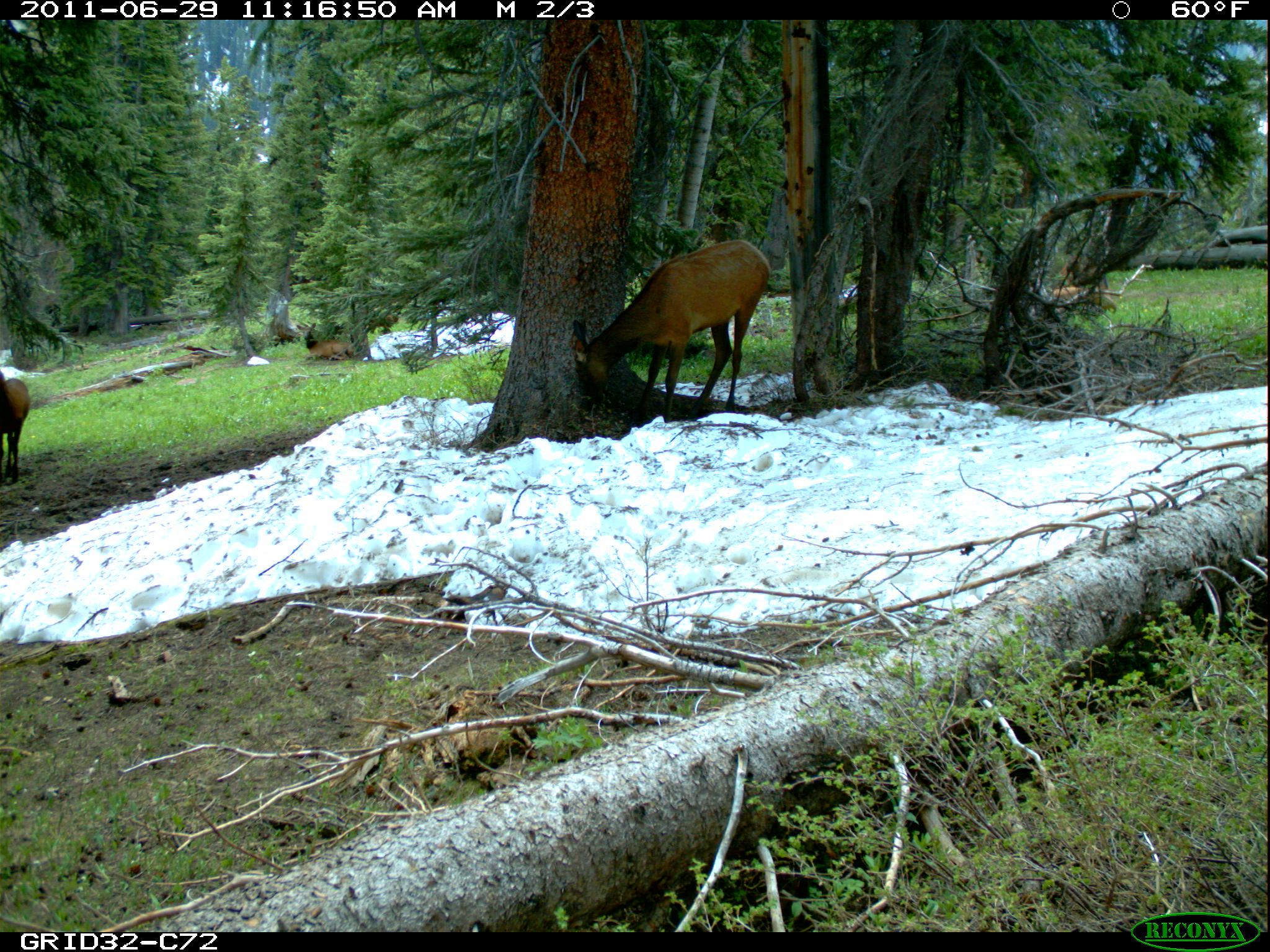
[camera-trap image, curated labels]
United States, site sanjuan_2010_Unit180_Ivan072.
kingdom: Animalia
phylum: Chordata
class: Mammalia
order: Artiodactyla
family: Cervidae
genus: Cervus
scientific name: Cervus elaphus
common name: red deer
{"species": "Cervus elaphus (red deer)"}